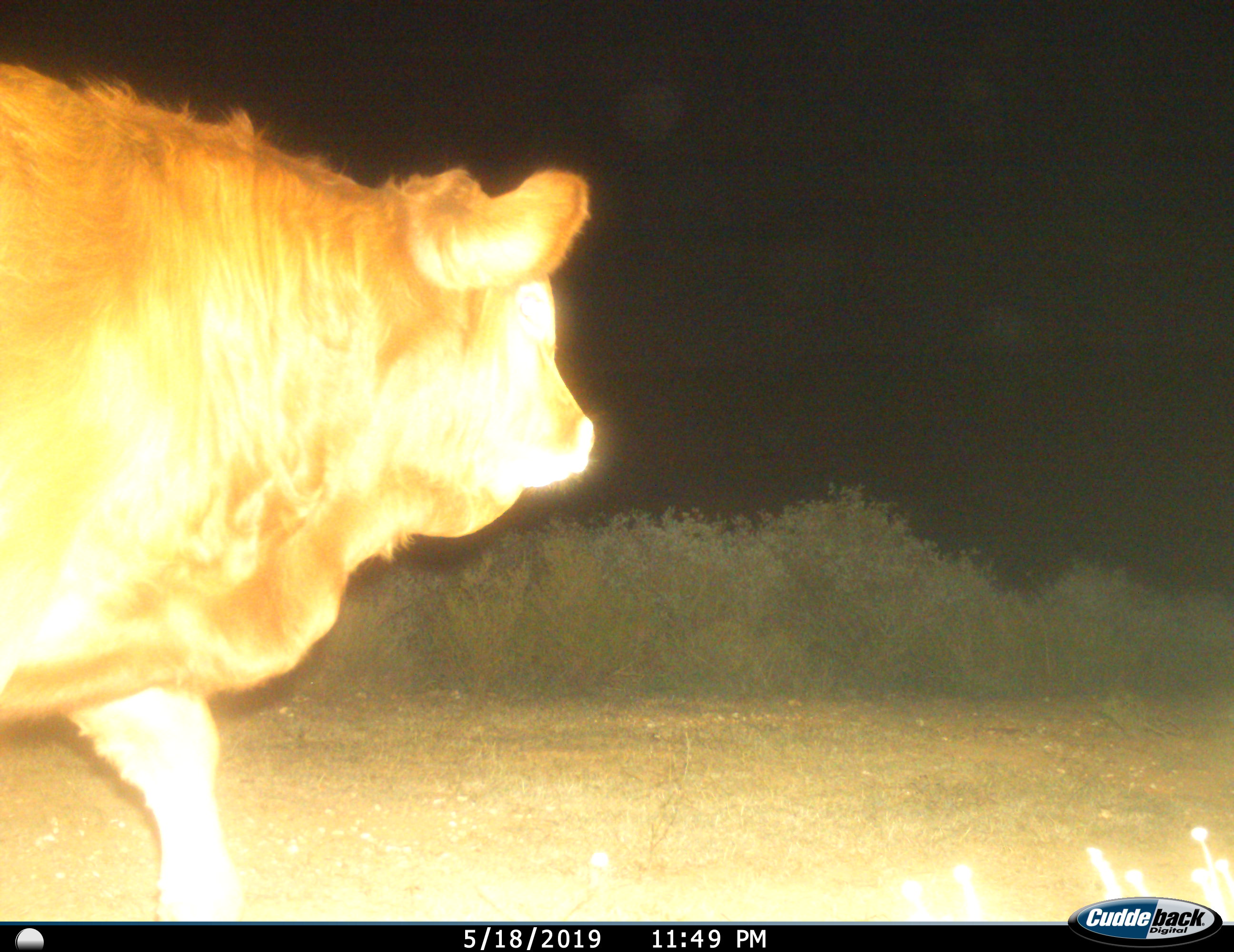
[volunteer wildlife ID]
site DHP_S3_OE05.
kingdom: Animalia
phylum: Chordata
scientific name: Vertebrata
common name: domestic animal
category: domesticanimal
Domesticanimal (domestic animal) (Vertebrata), count 1. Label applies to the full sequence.